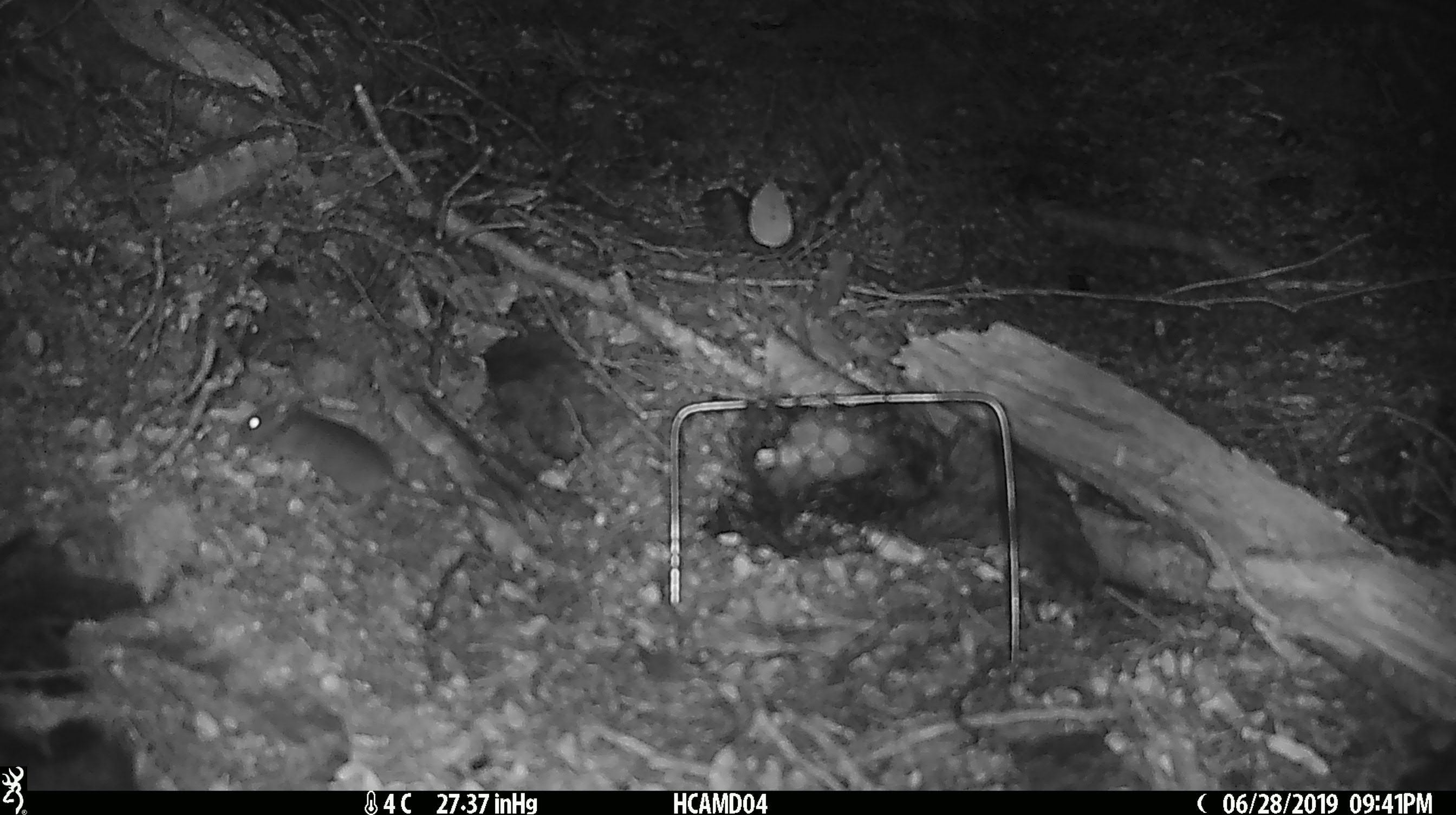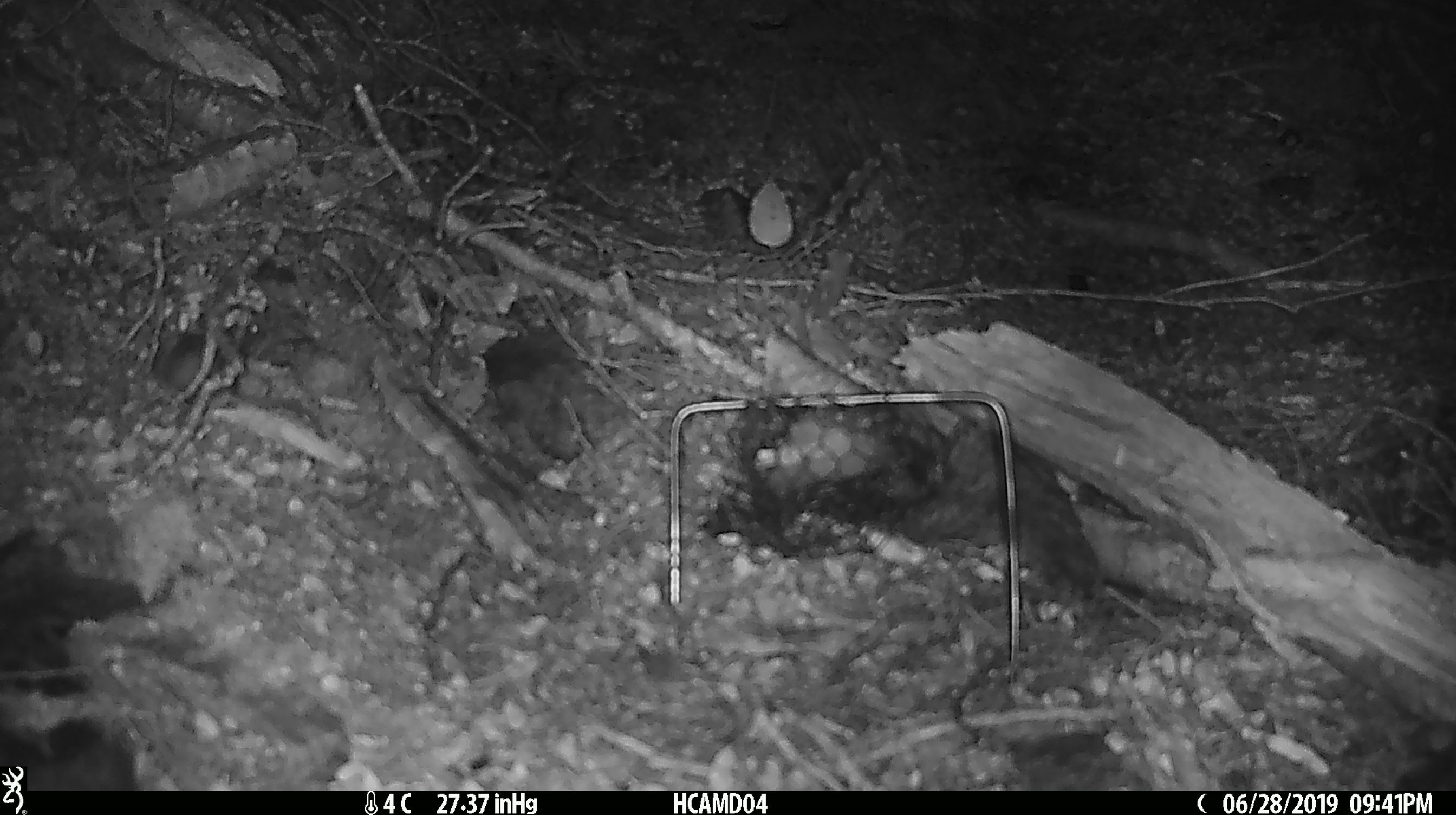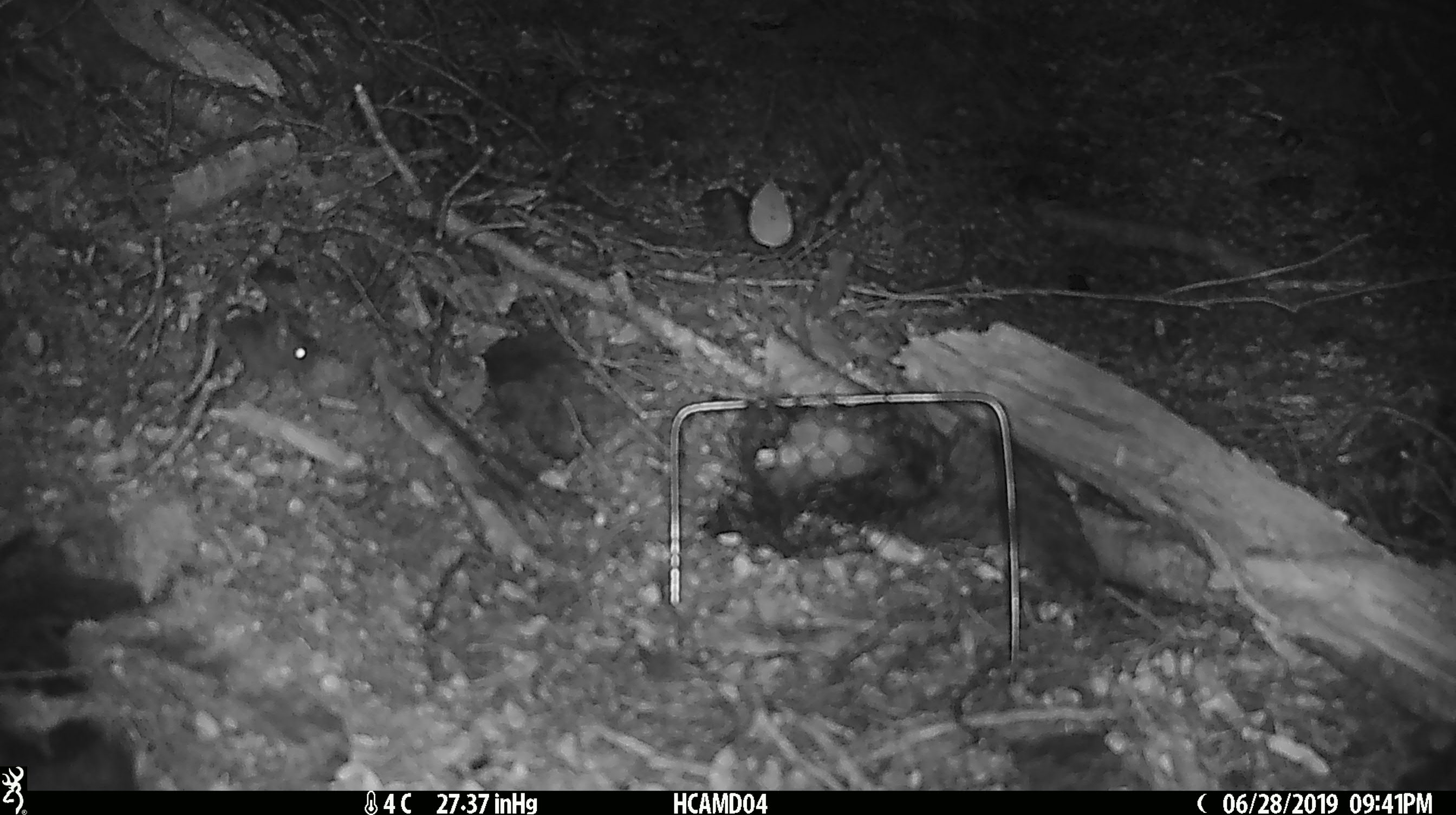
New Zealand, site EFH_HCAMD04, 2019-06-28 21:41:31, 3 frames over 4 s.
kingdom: Animalia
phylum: Chordata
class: Mammalia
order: Rodentia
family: Muridae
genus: Mus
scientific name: Mus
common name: mouse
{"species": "mouse (Mus)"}